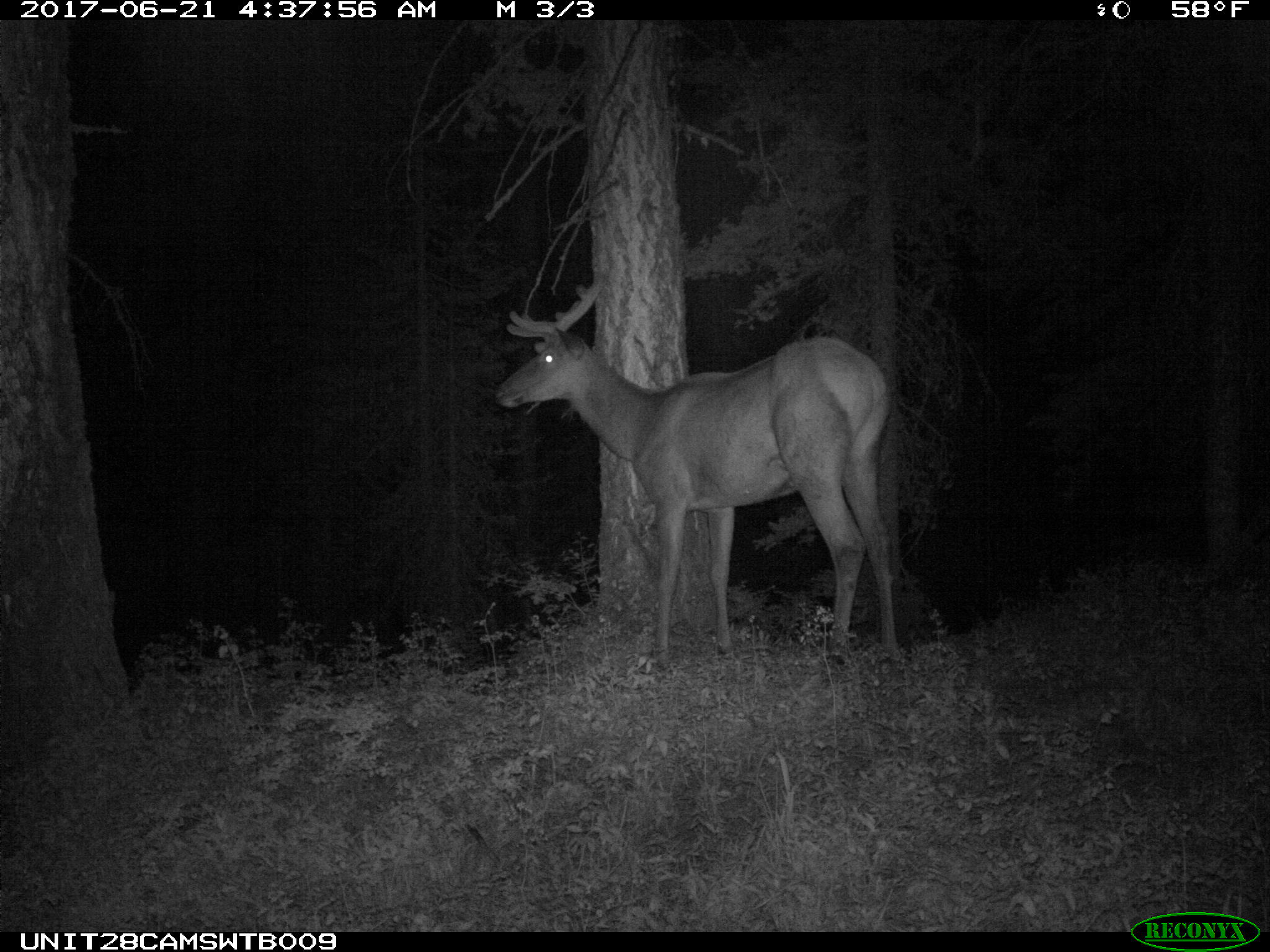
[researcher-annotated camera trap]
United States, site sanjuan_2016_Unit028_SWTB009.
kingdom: Animalia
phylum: Chordata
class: Mammalia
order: Artiodactyla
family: Cervidae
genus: Cervus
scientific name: Cervus elaphus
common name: red deer